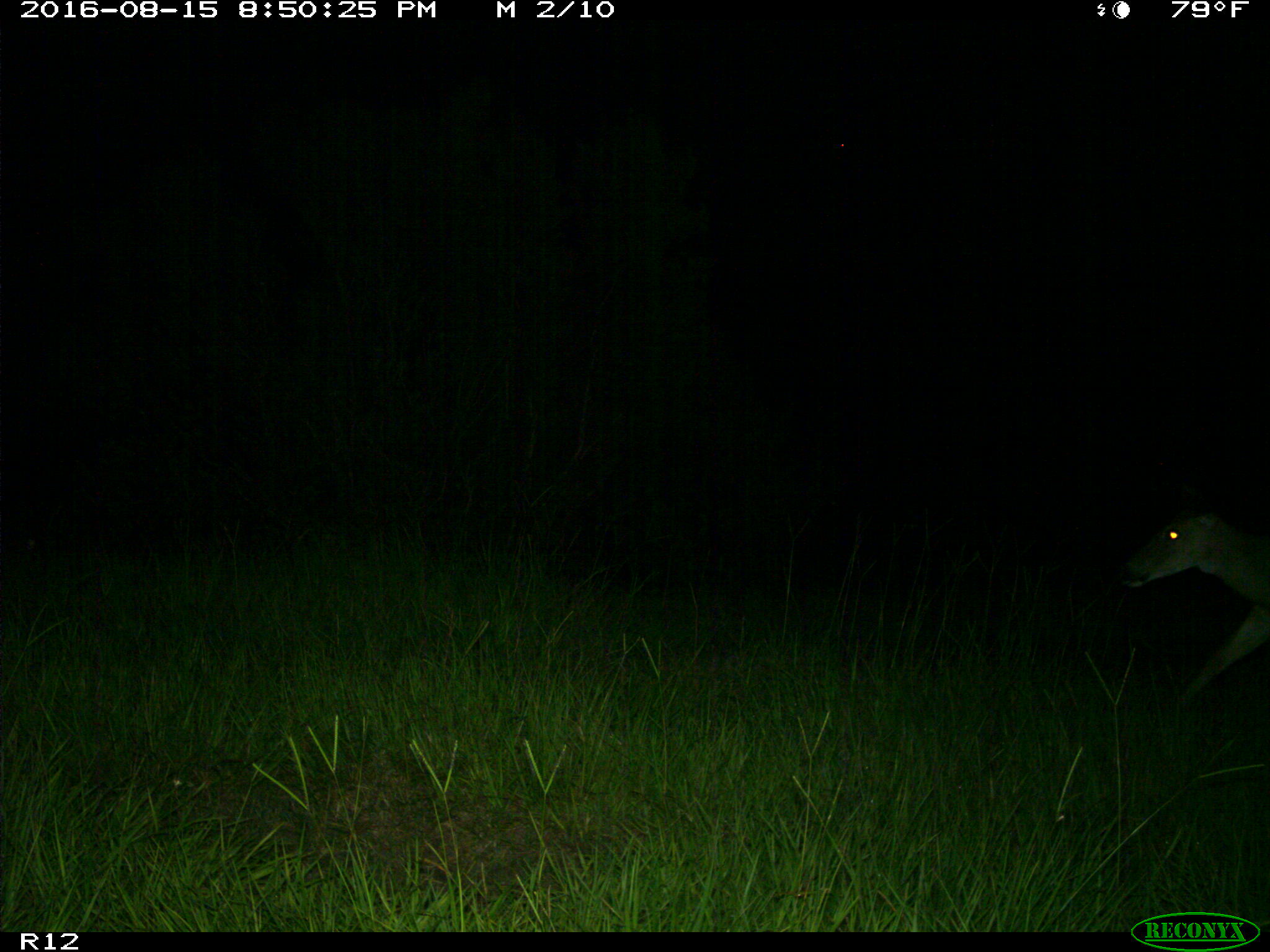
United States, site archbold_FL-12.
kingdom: Animalia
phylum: Chordata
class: Mammalia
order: Artiodactyla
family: Cervidae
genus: Odocoileus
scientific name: Odocoileus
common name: deer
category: unidentified deer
Unidentified deer (deer) (Odocoileus).